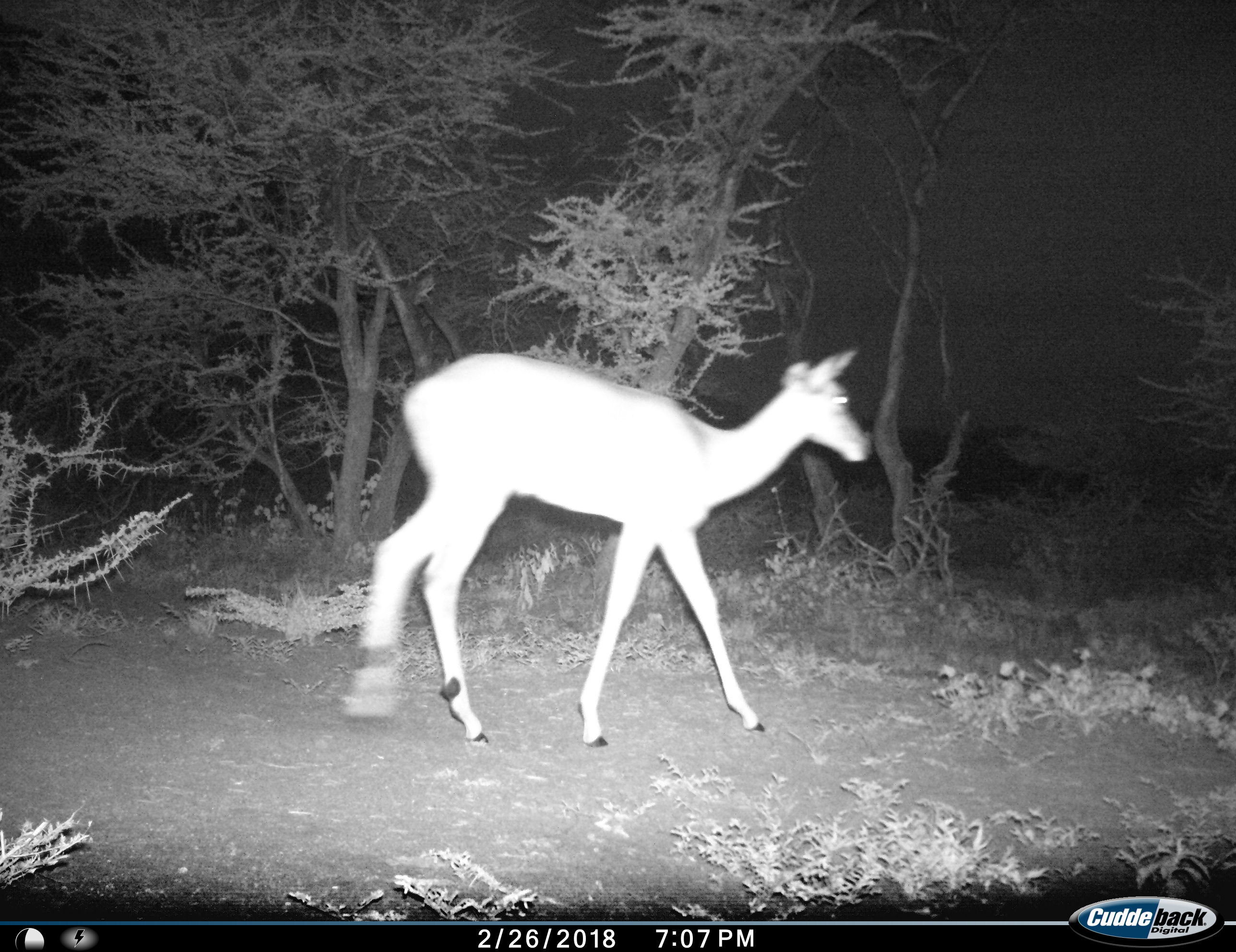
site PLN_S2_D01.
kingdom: Animalia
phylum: Chordata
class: Mammalia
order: Artiodactyla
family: Bovidae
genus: Aepyceros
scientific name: Aepyceros melampus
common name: impala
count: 1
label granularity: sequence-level